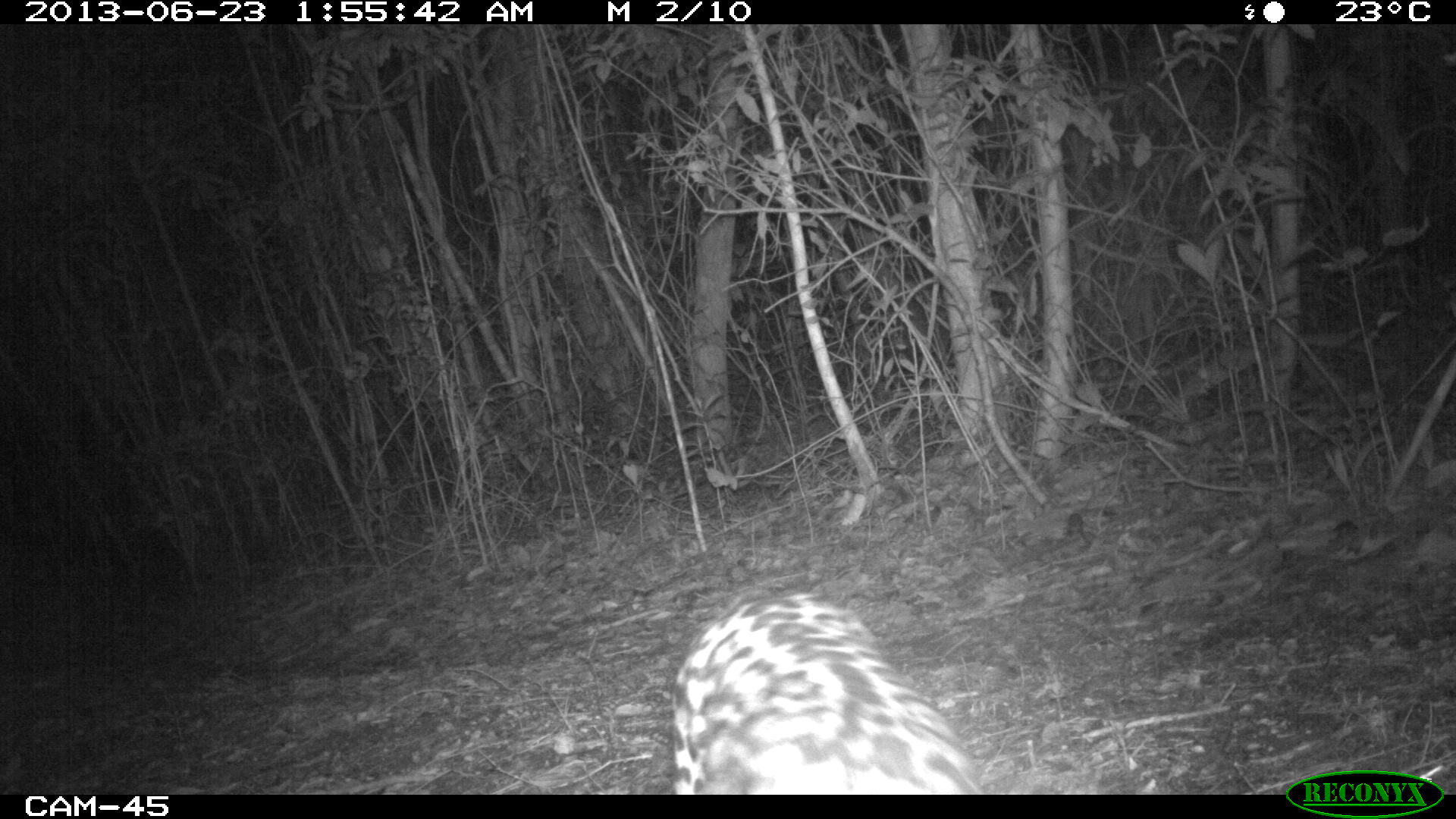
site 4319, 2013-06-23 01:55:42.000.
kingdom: Animalia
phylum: Chordata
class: Mammalia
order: Carnivora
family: Felidae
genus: Leopardus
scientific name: Leopardus pardalis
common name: ocelot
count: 1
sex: male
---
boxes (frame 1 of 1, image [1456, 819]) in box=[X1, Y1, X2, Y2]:
leopardus pardalis: box=[667, 584, 984, 790]